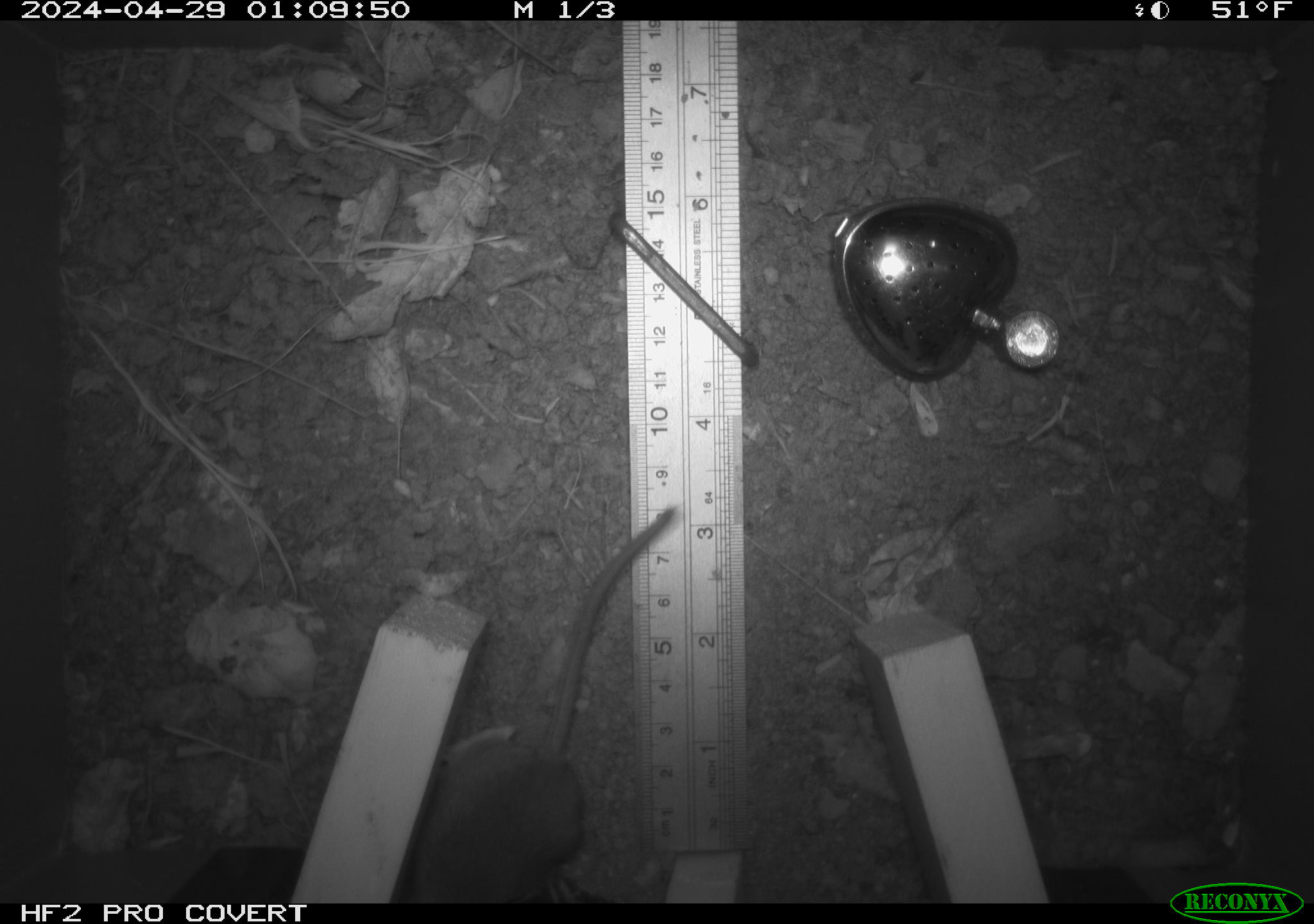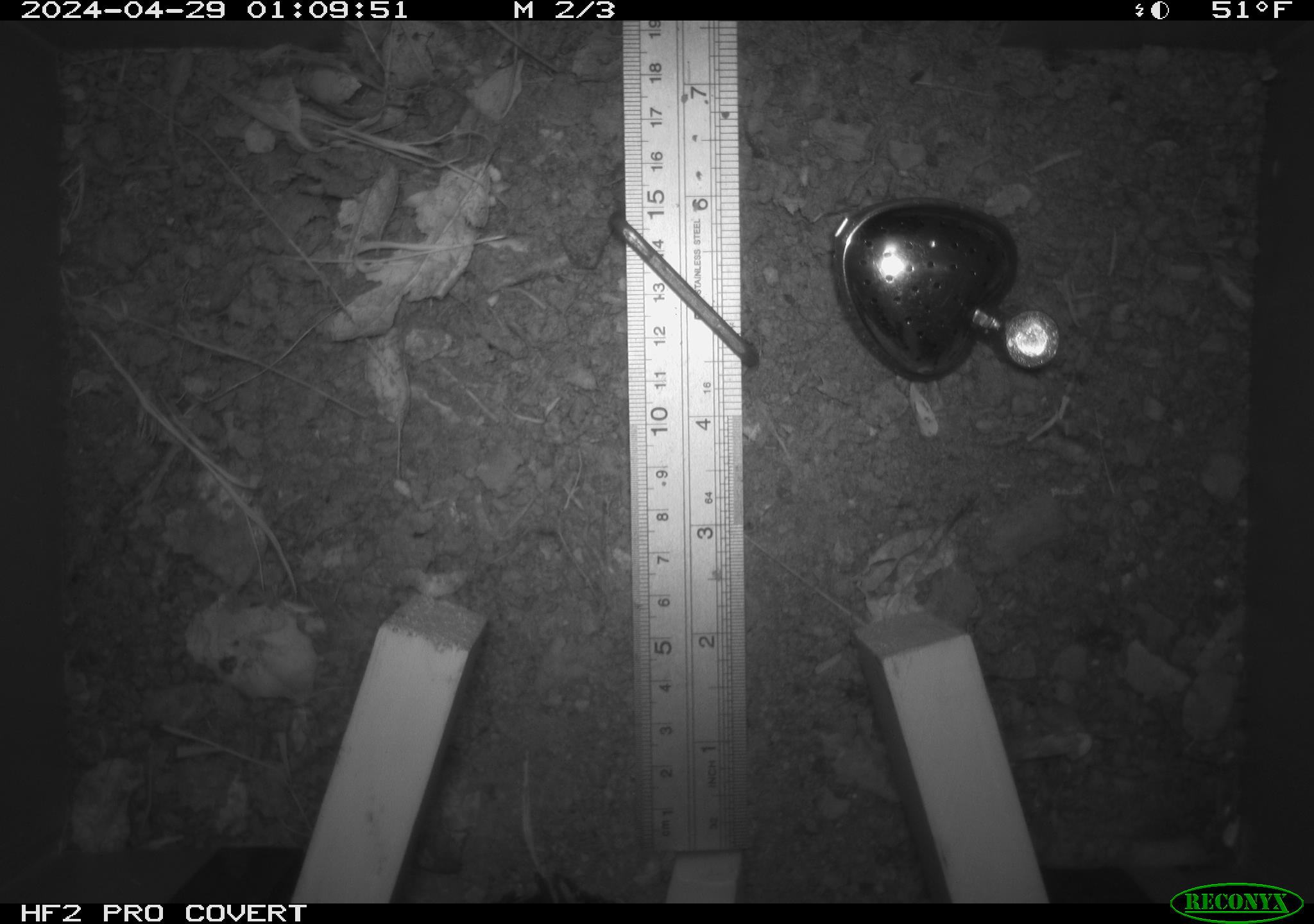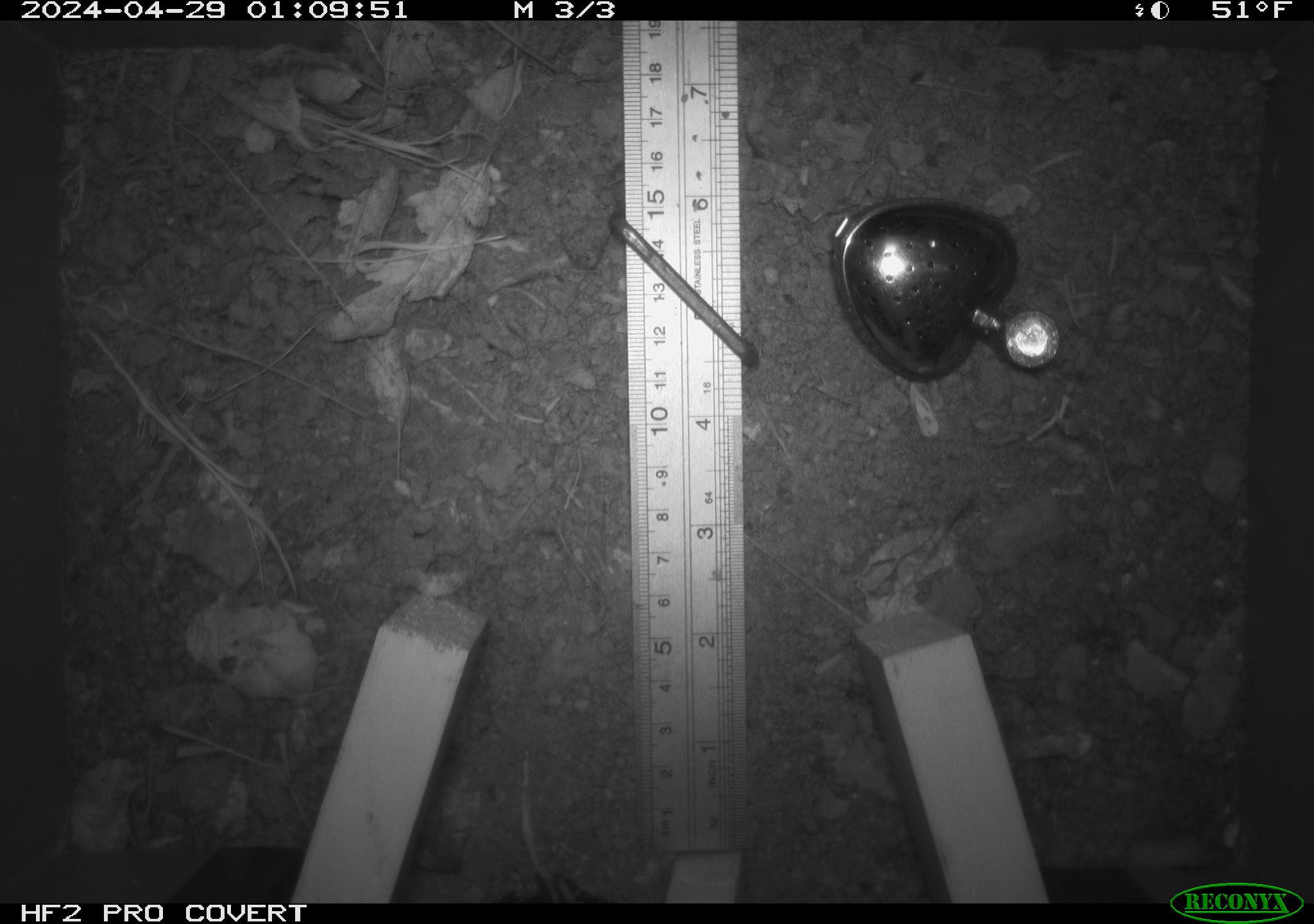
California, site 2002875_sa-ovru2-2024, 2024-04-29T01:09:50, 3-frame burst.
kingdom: Animalia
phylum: Chordata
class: Mammalia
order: Rodentia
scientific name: Rodentia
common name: rodent